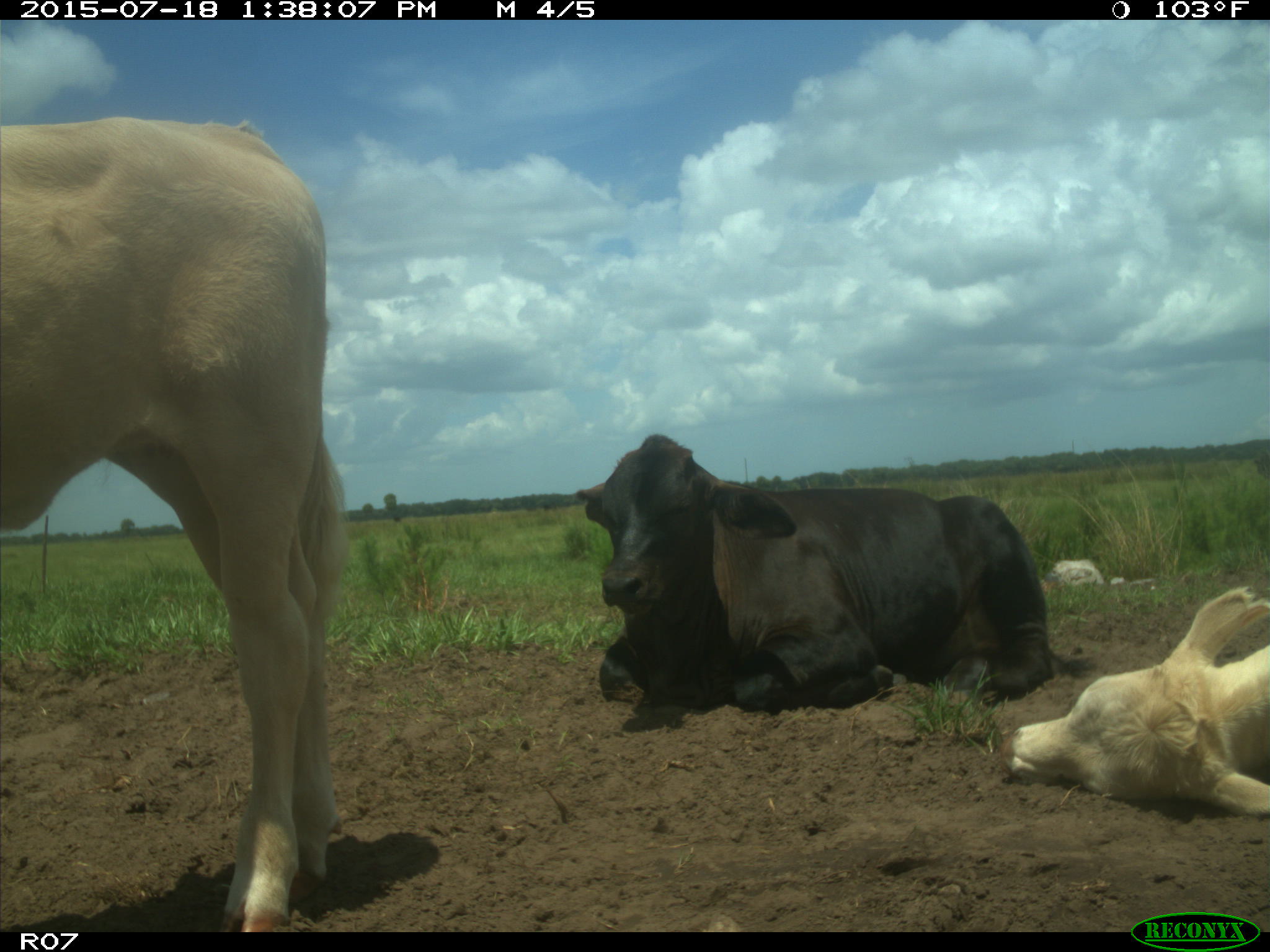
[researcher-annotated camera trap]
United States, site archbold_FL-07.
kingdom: Animalia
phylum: Chordata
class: Mammalia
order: Artiodactyla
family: Bovidae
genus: Bos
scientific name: Bos taurus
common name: domestic cow